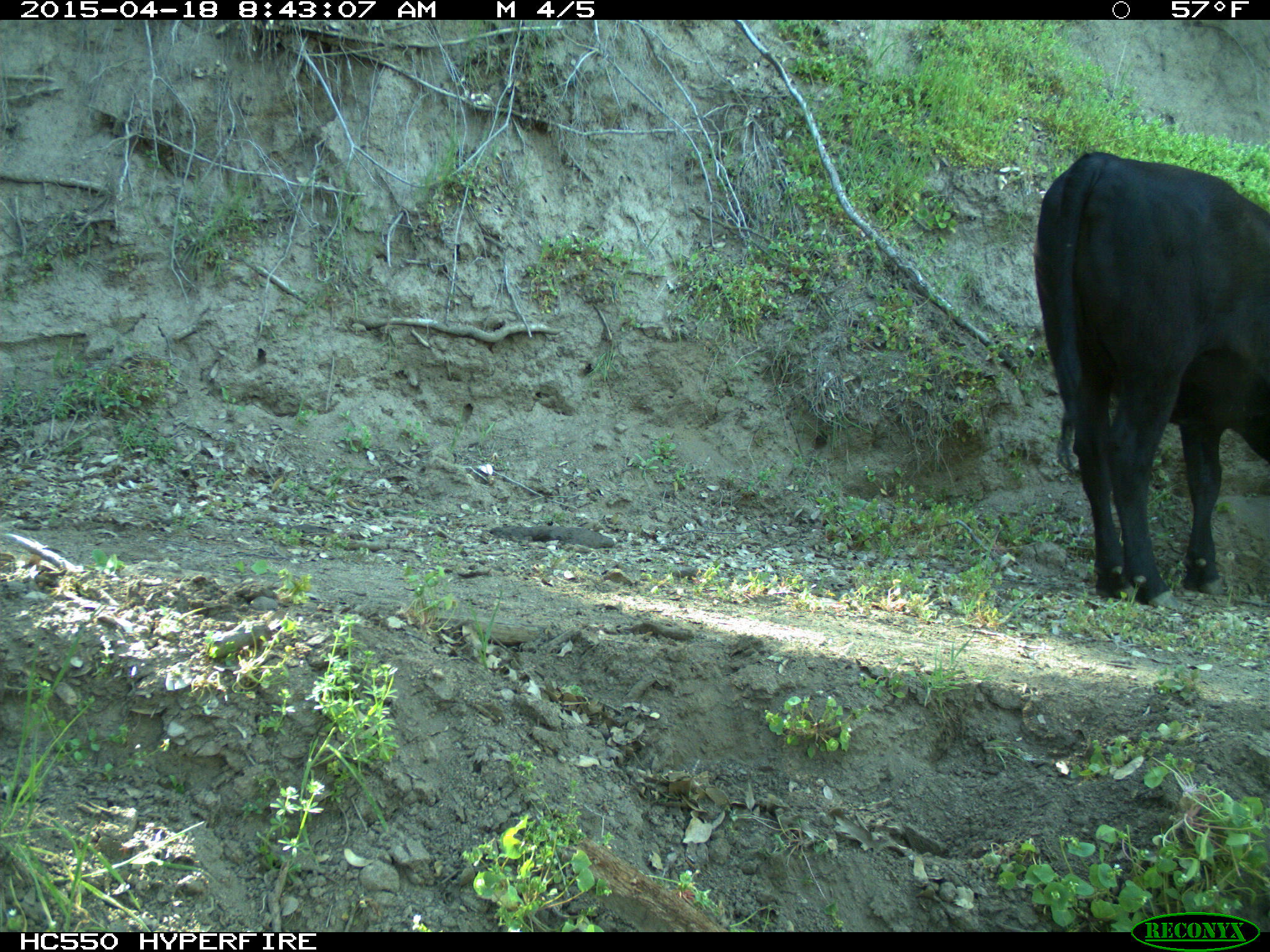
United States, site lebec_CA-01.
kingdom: Animalia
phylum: Chordata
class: Mammalia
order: Artiodactyla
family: Bovidae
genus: Bos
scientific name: Bos taurus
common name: domestic cow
Bos taurus (domestic cow).